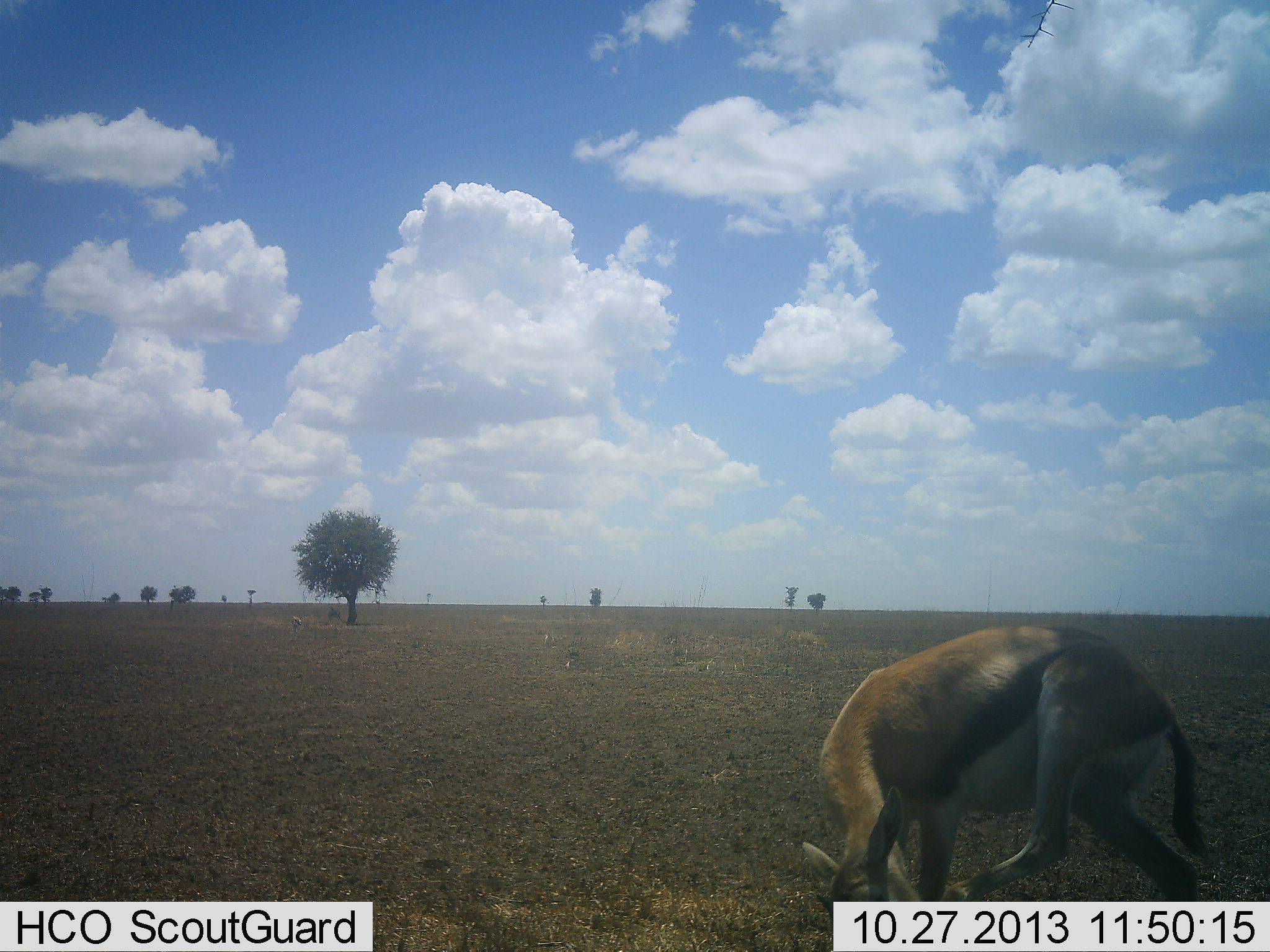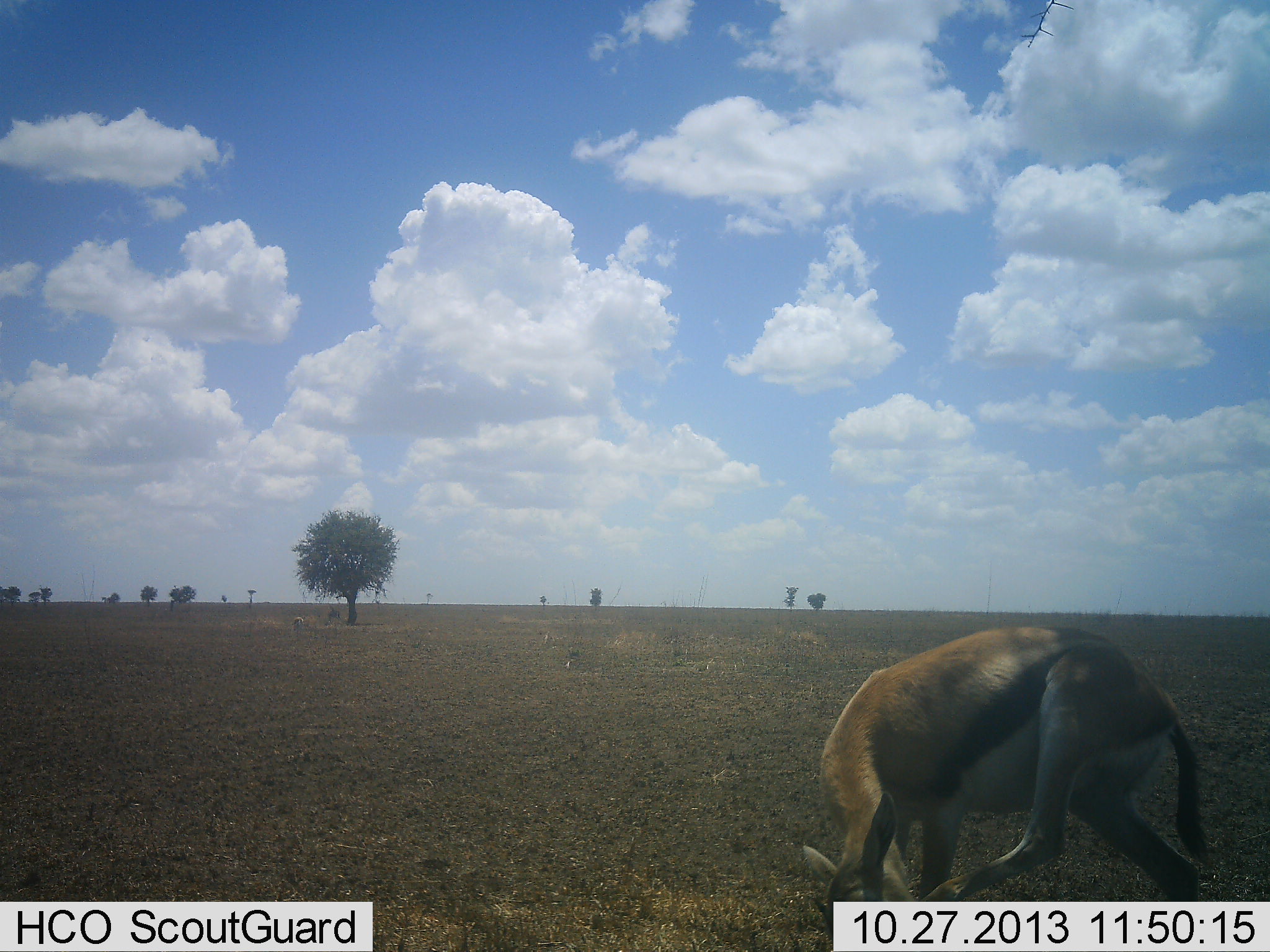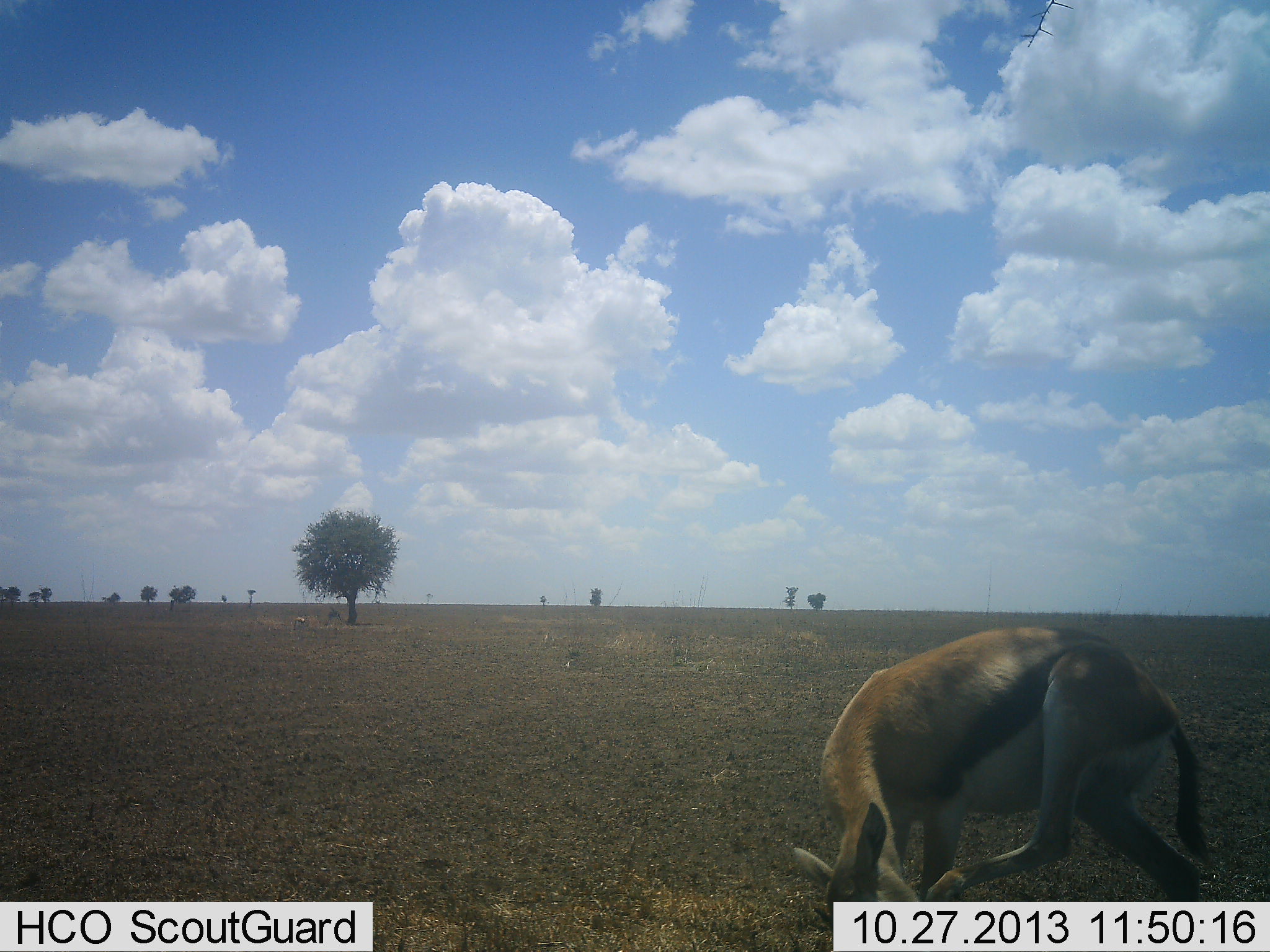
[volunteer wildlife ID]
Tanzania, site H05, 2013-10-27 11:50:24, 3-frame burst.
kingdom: Animalia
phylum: Chordata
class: Mammalia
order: Artiodactyla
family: Bovidae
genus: Eudorcas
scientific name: Eudorcas thomsonii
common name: thomson's gazelle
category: gazellethomsons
Gazellethomsons (thomson's gazelle) (Eudorcas thomsonii), count 1. Behavior (volunteer vote fractions): standing 90%, resting 0%, moving 0%, interacting 10%. Young present (vote fraction): 0%. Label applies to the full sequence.